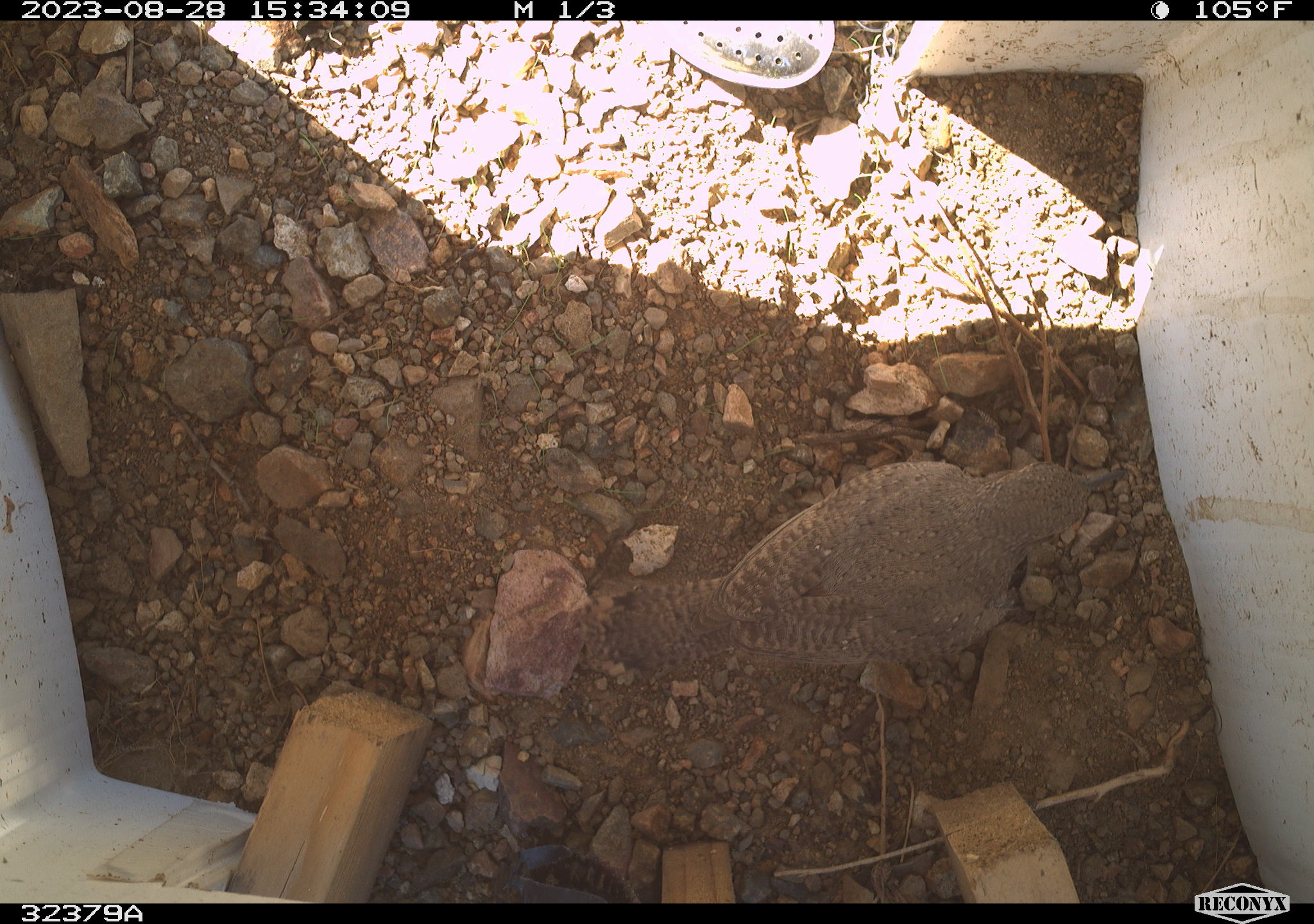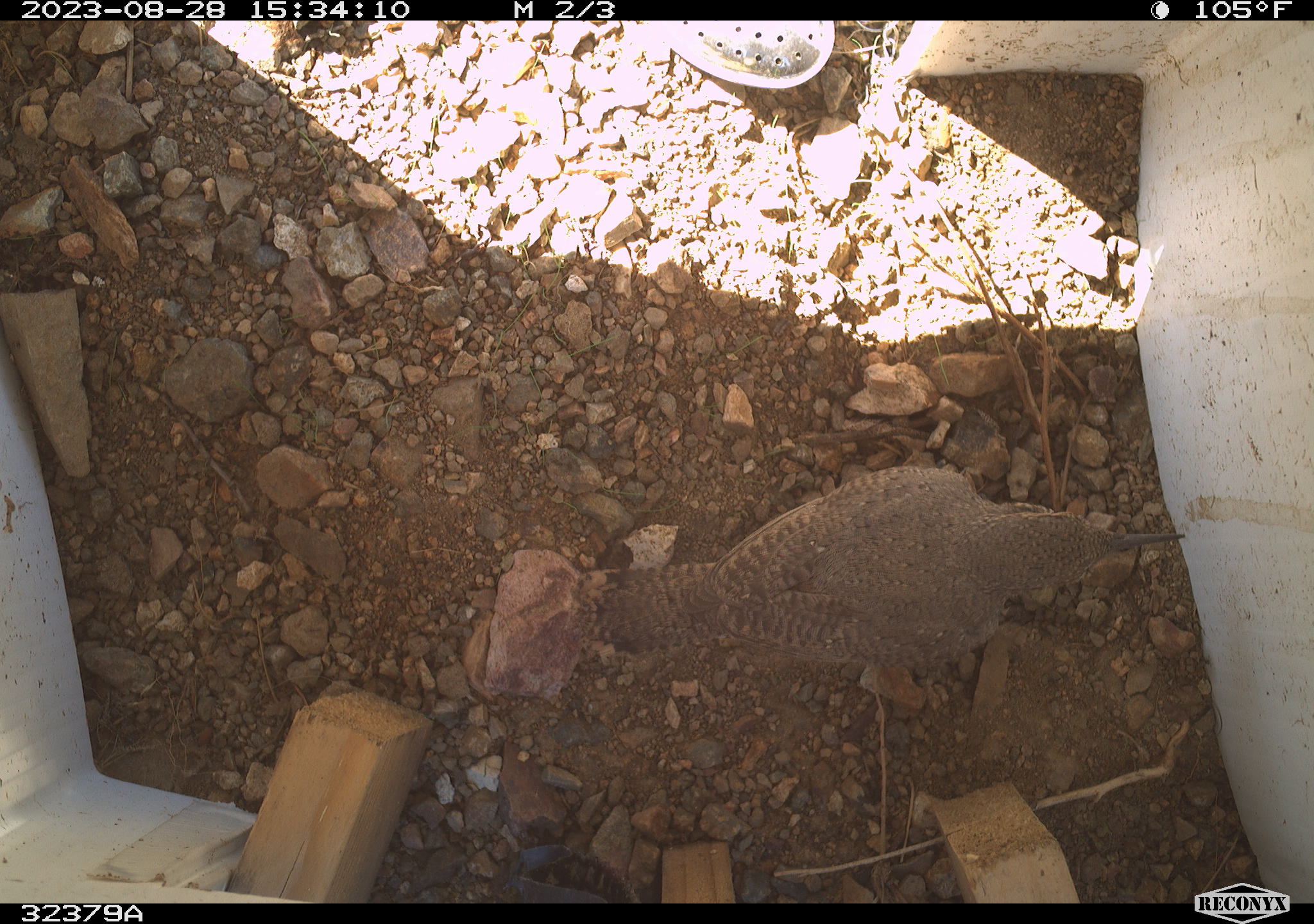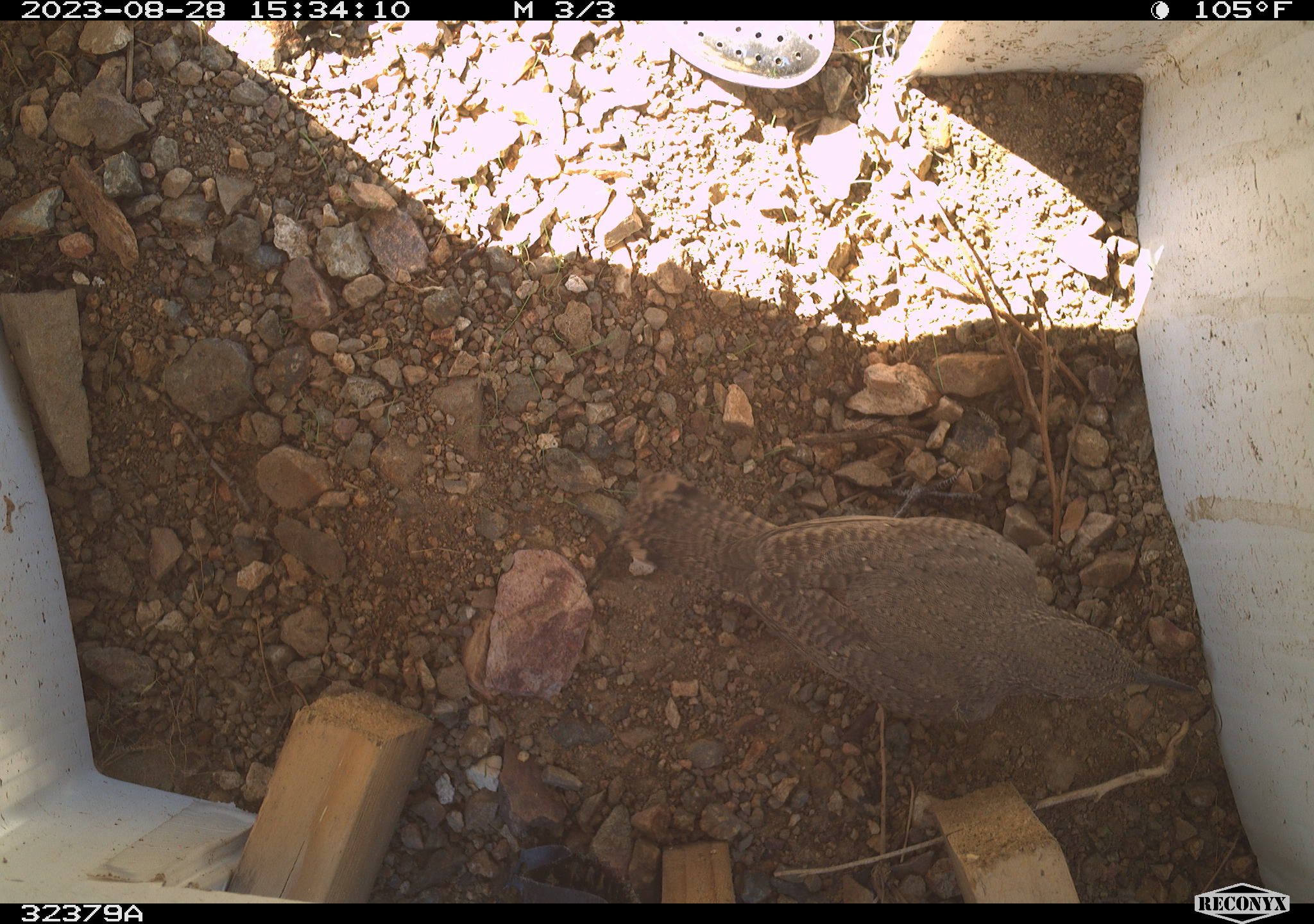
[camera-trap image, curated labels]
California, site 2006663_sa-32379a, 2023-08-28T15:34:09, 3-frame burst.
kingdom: Animalia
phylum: Chordata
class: Aves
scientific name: Aves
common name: bird